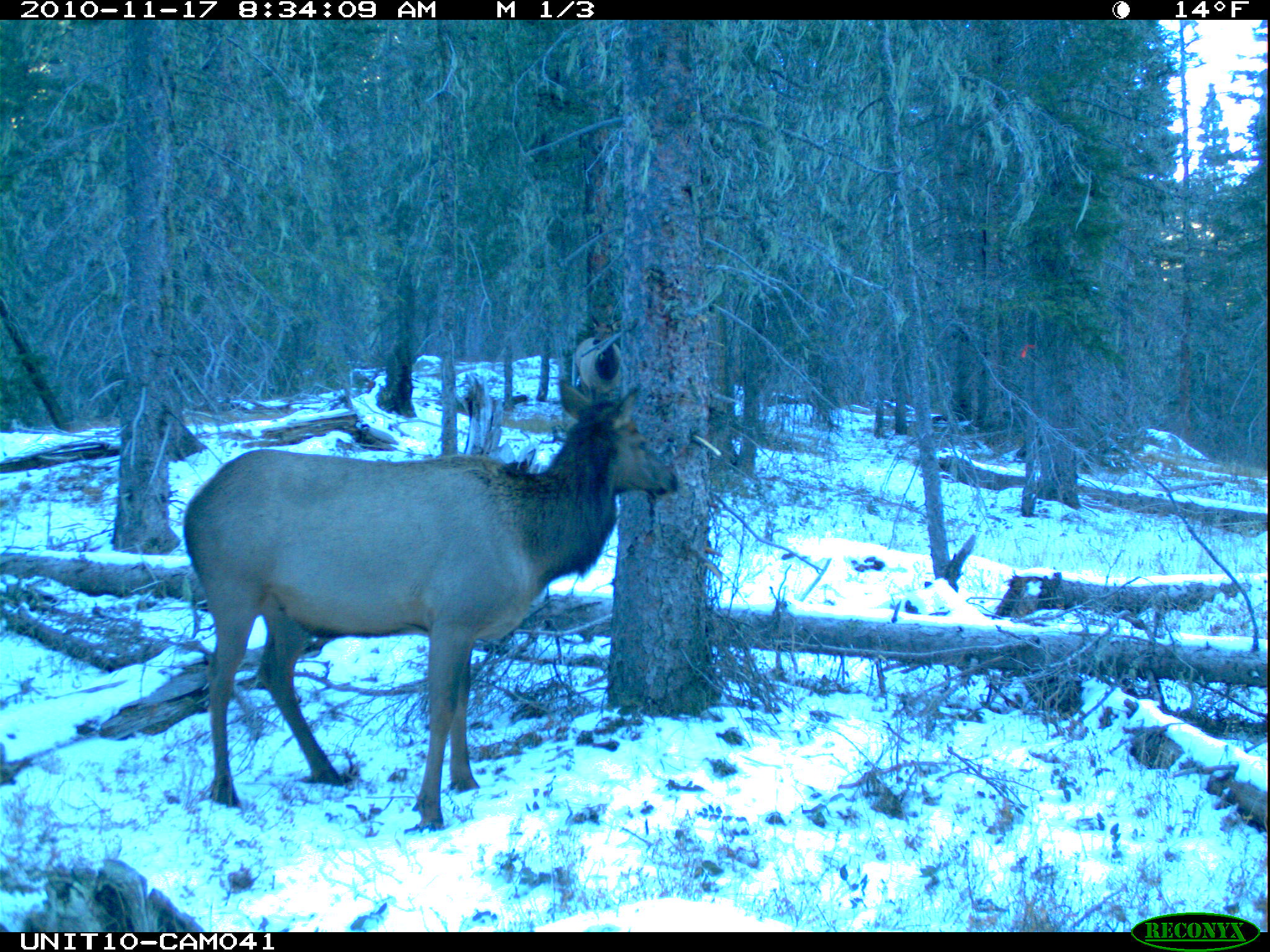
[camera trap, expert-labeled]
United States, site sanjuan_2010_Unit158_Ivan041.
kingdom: Animalia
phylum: Chordata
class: Mammalia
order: Artiodactyla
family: Cervidae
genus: Cervus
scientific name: Cervus elaphus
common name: red deer